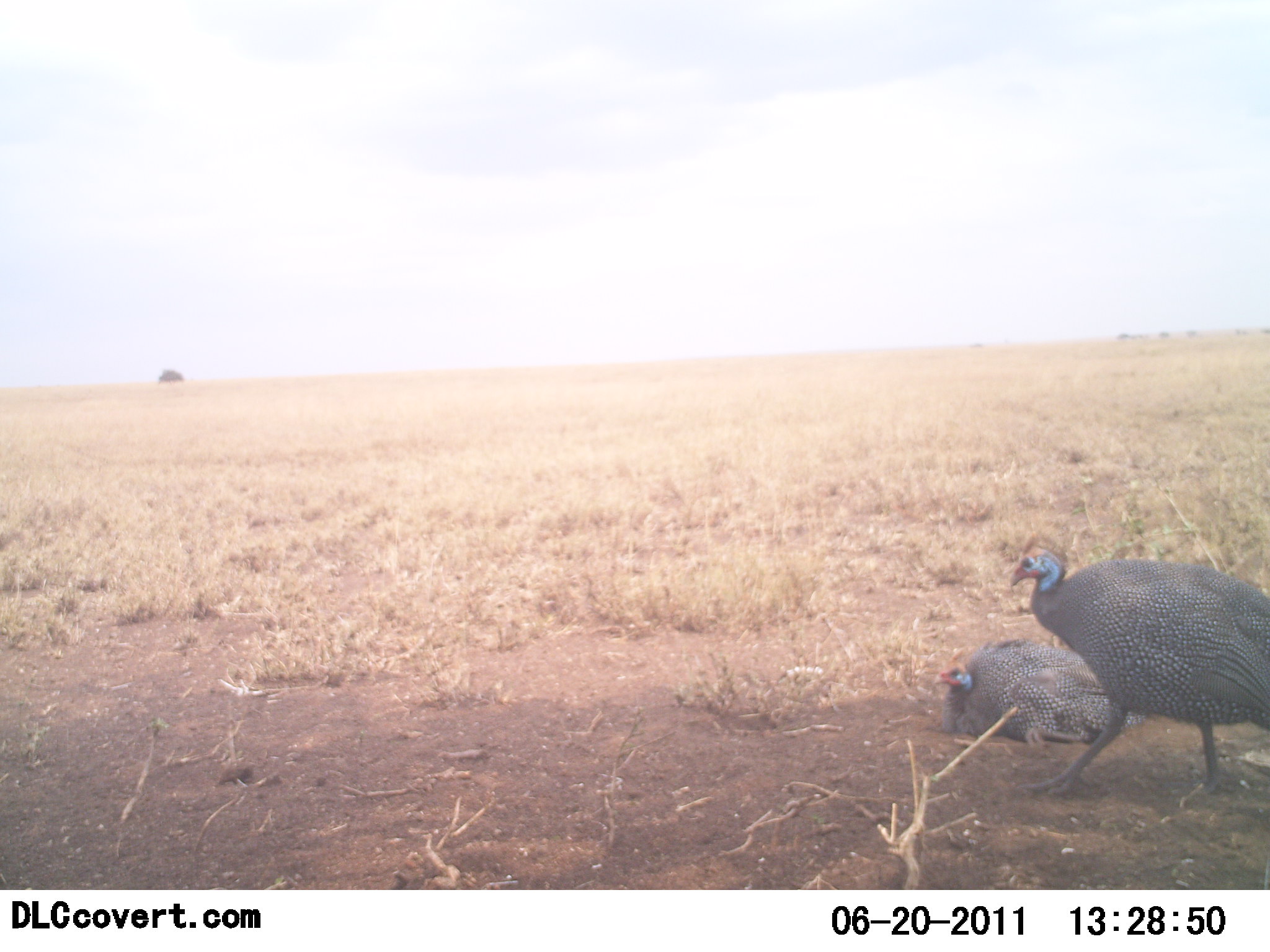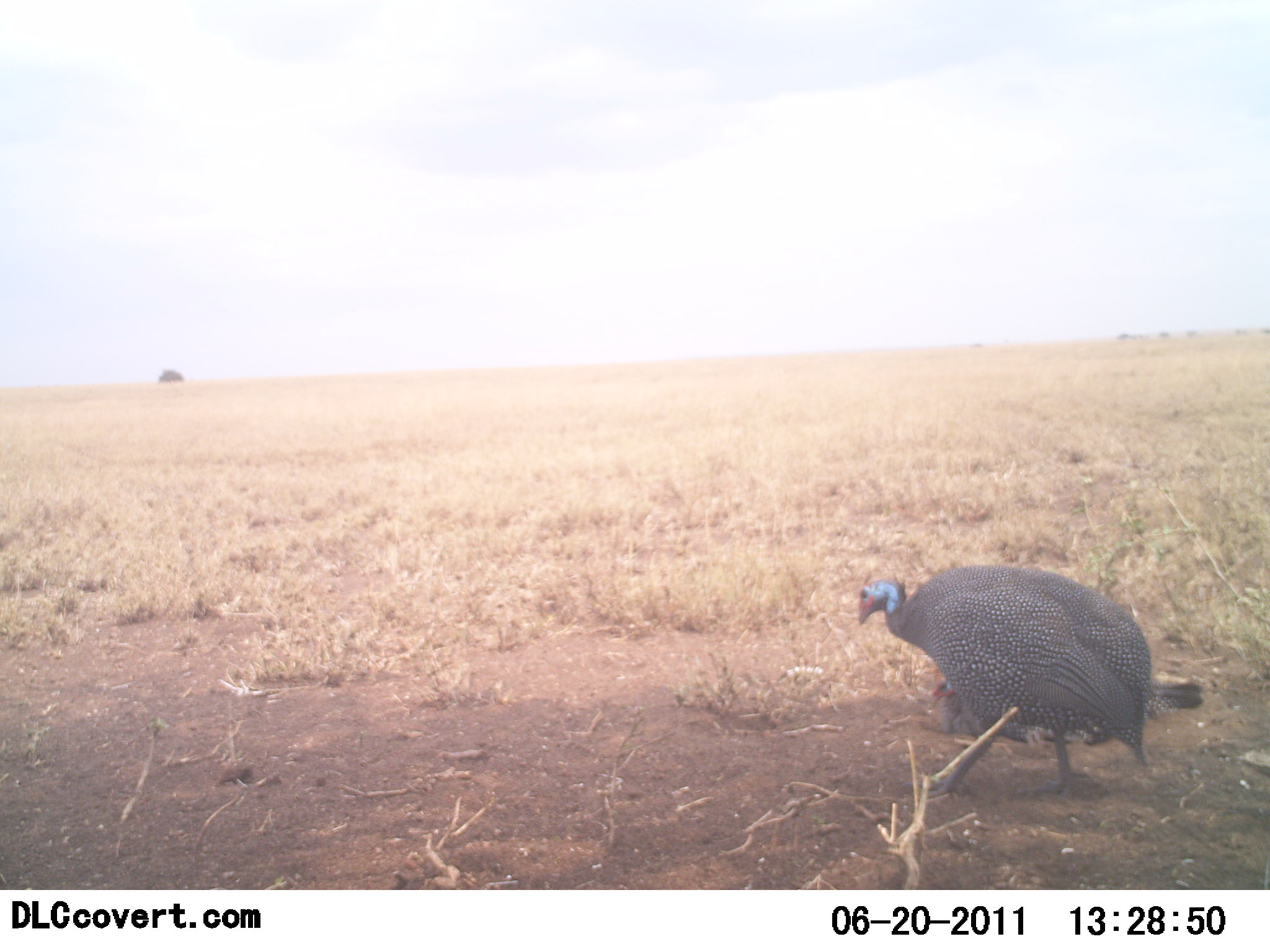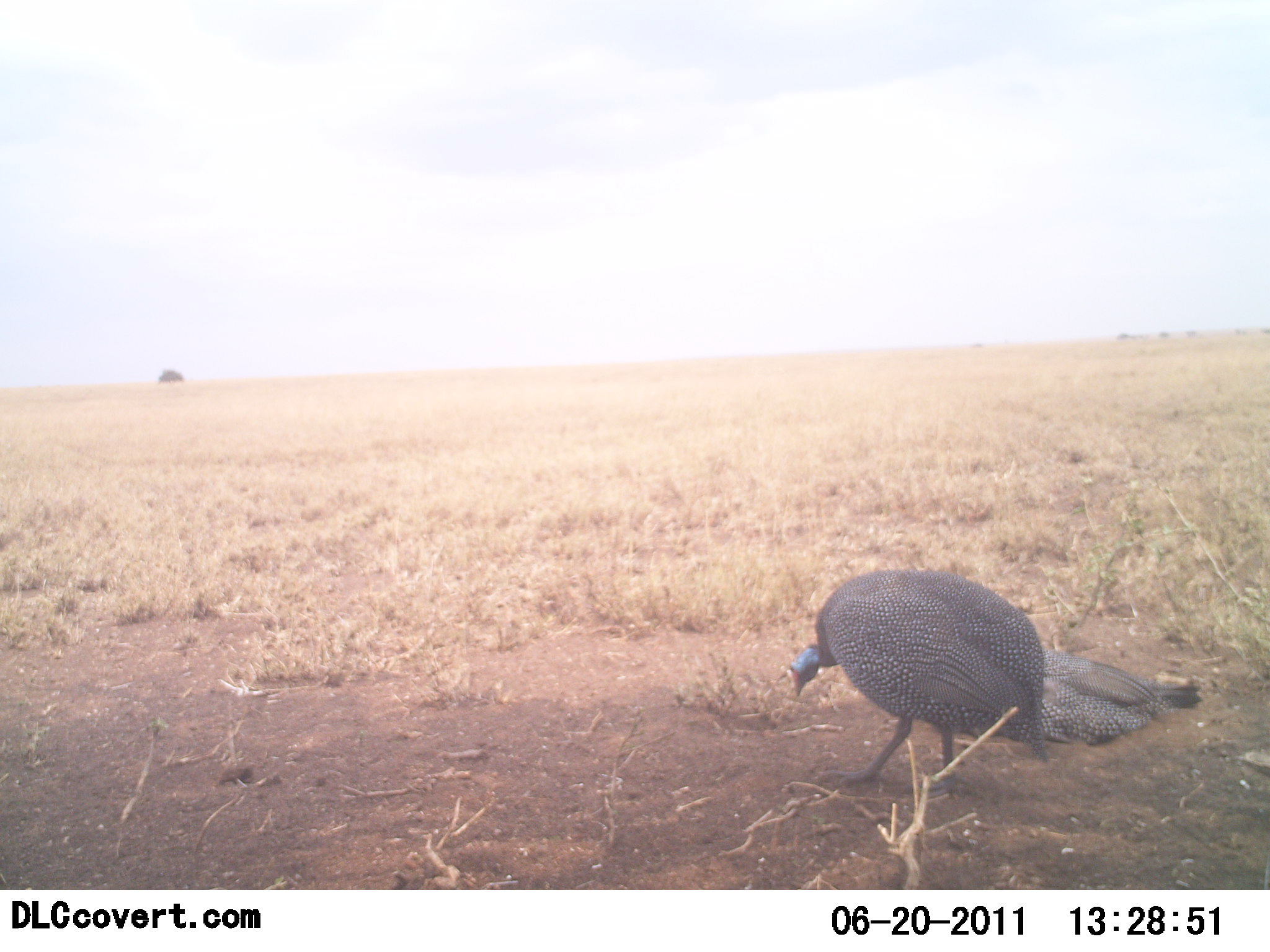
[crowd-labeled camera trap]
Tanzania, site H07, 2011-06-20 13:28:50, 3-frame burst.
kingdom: Animalia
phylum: Chordata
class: Aves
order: Galliformes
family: Numididae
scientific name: Numididae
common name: guinea fowl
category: guineafowl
Guineafowl (guinea fowl) (Numididae), count 2. Behavior (volunteer vote fractions): standing 25%, resting 75%, moving 58%, interacting 0%. Young present (vote fraction): 0%. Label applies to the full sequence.